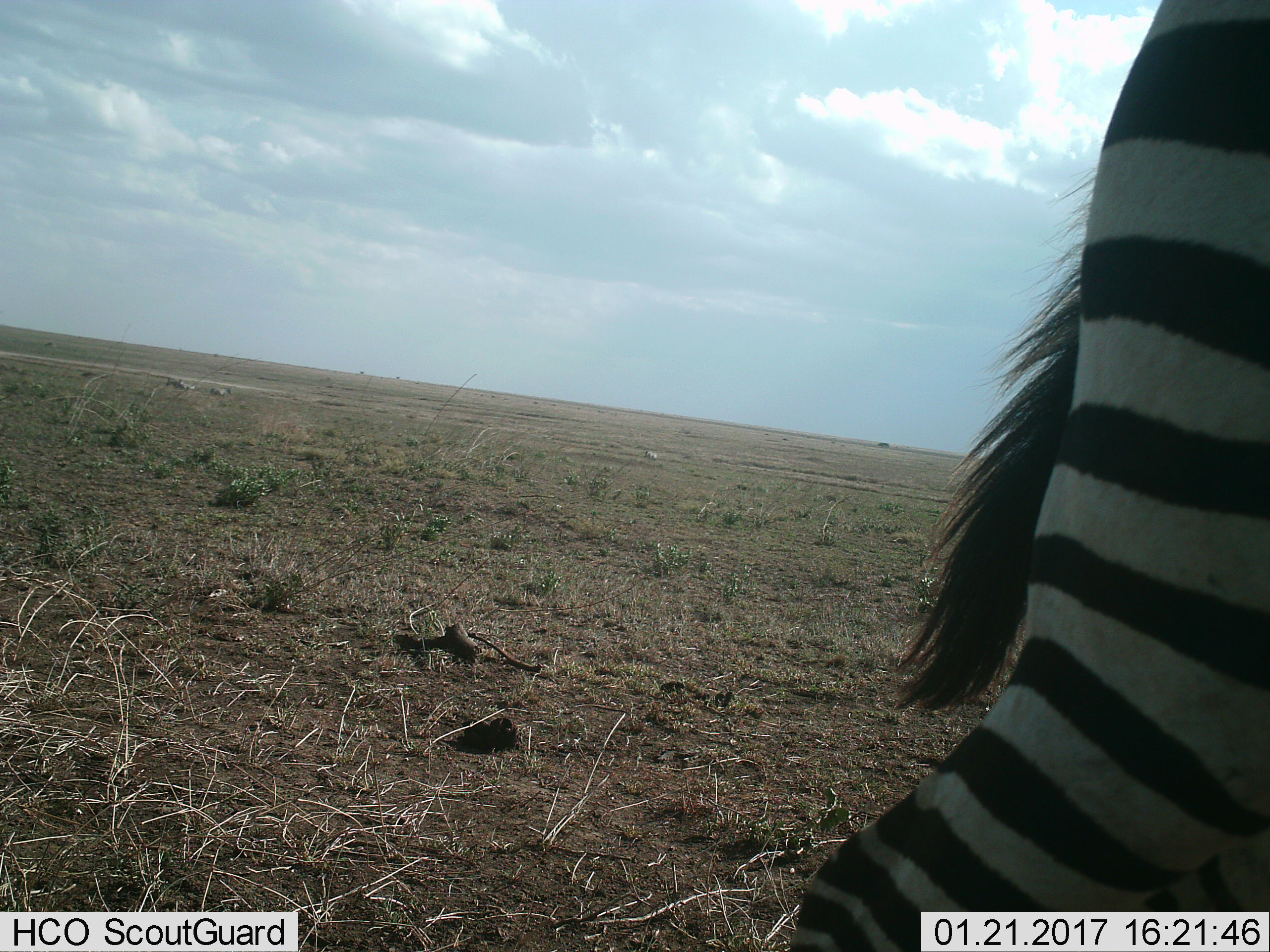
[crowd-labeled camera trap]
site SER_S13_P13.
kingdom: Animalia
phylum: Chordata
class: Mammalia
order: Perissodactyla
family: Equidae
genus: Equus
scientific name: Equus quagga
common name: plains zebra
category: zebraplains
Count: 1.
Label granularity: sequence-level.